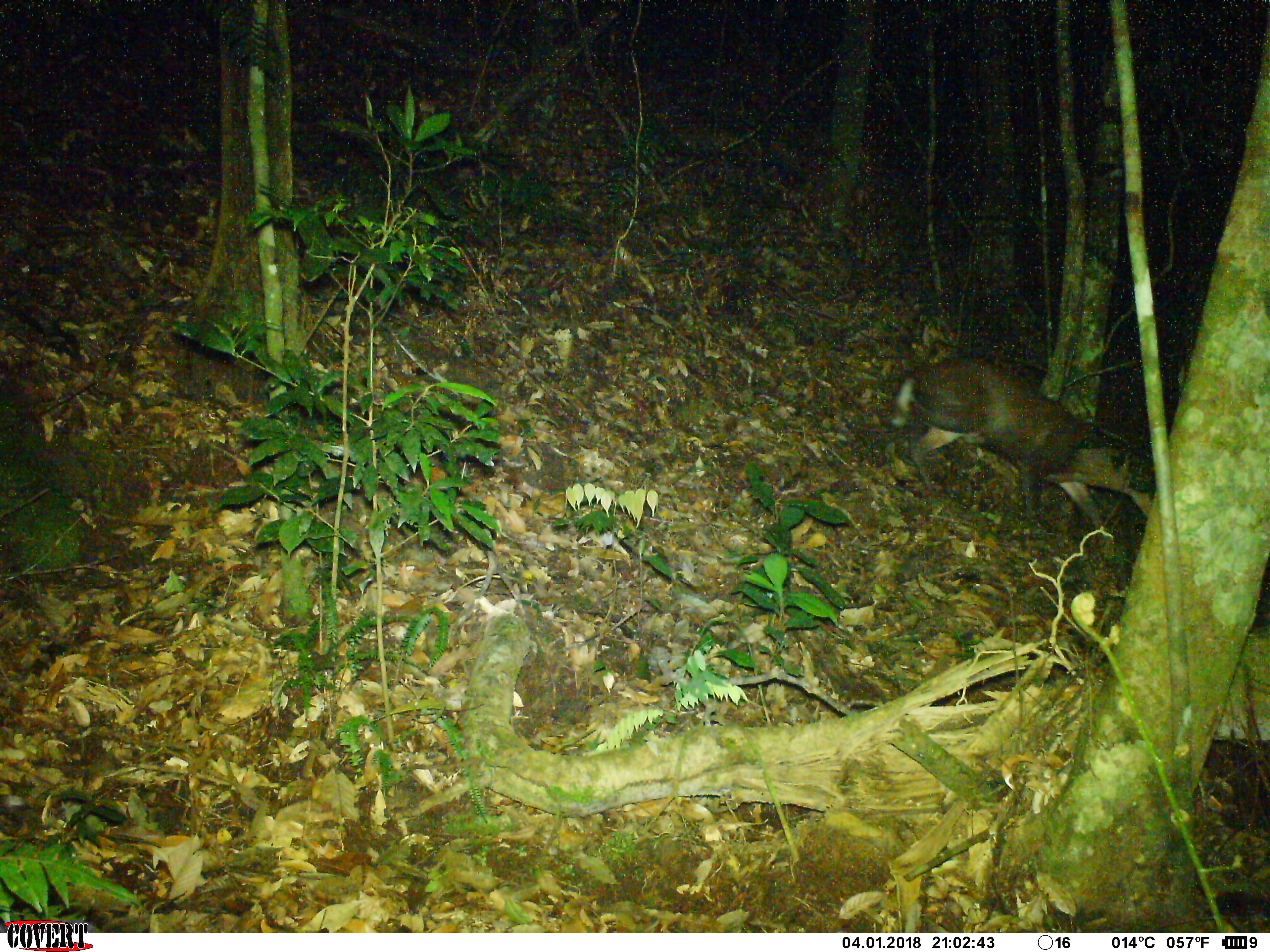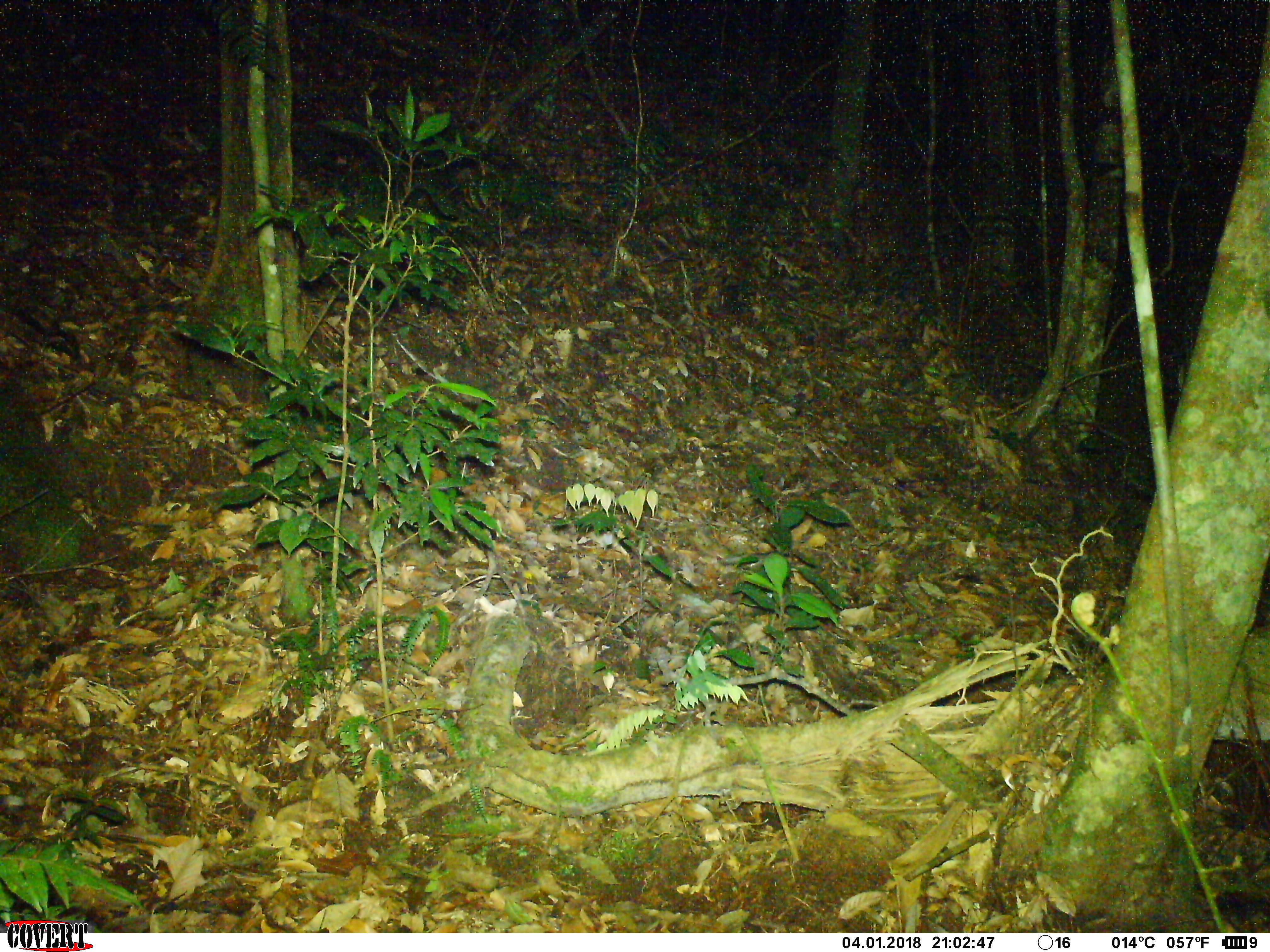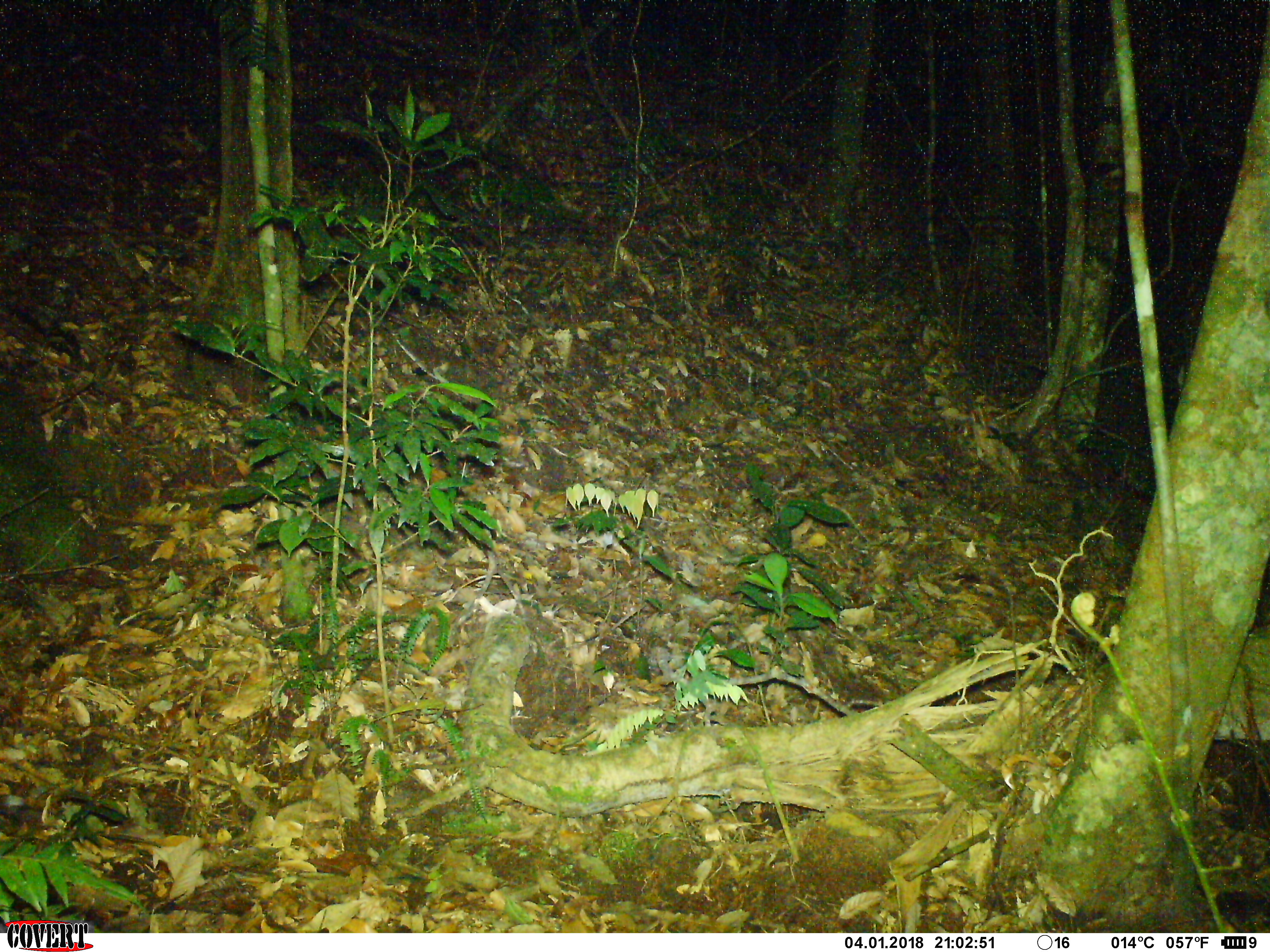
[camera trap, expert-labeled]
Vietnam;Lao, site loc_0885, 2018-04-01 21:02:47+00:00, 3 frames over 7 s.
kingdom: Animalia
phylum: Chordata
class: Mammalia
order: Artiodactyla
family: Cervidae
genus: Muntiacus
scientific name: Muntiacus rooseveltorum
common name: roosevelt's muntjac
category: roosevelts muntjac group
Roosevelts muntjac group (roosevelt's muntjac) (Muntiacus rooseveltorum). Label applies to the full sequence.